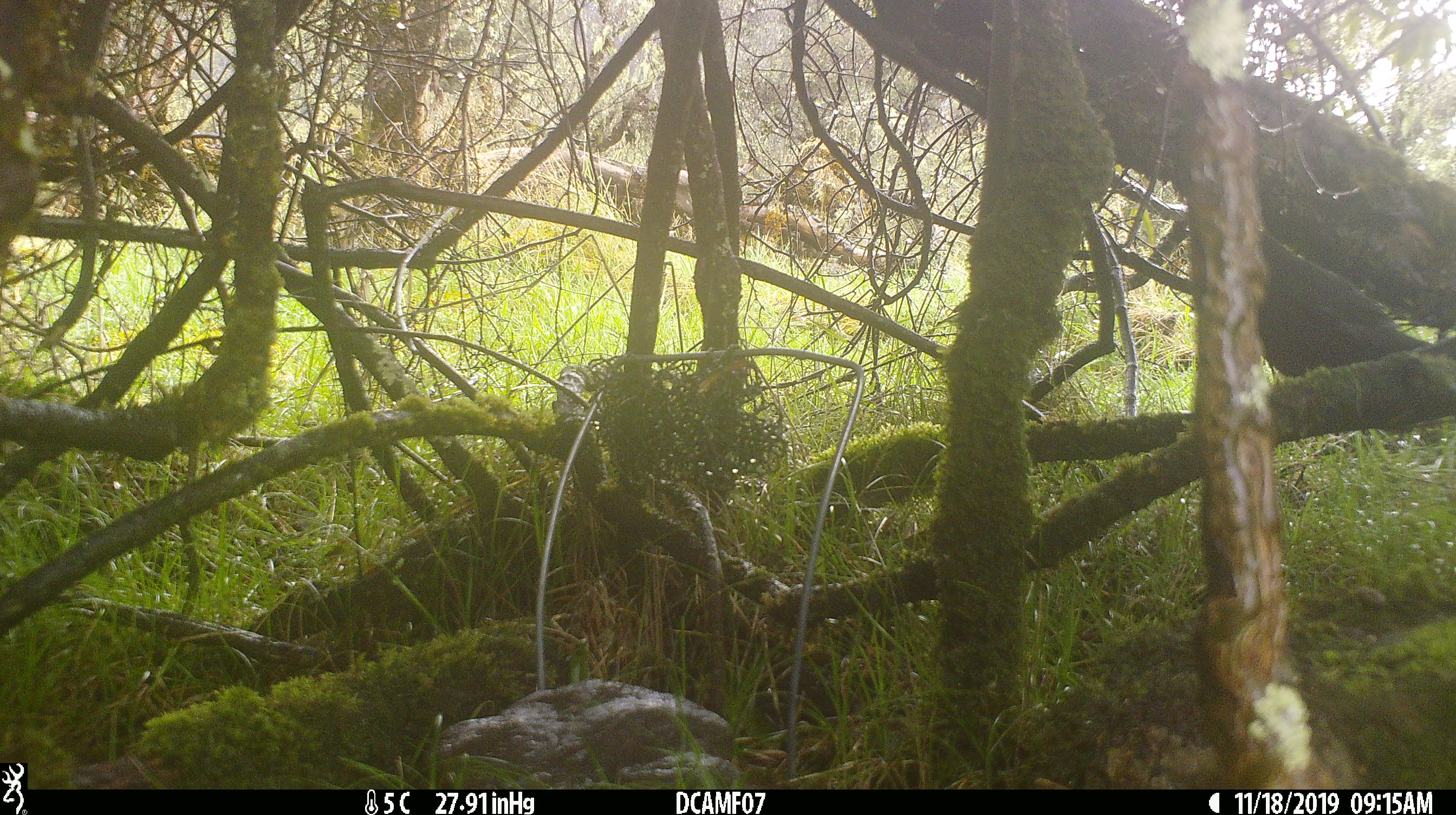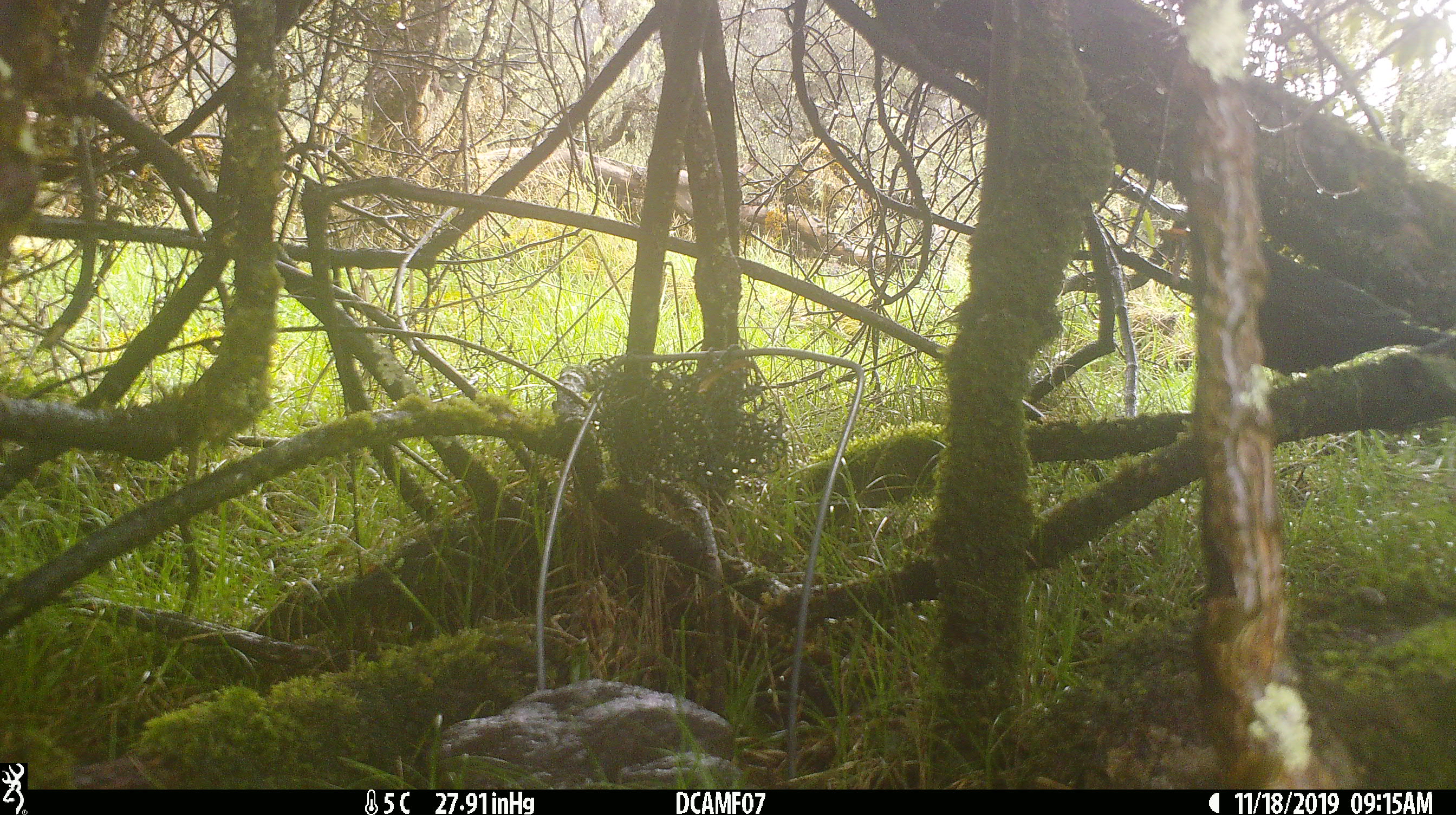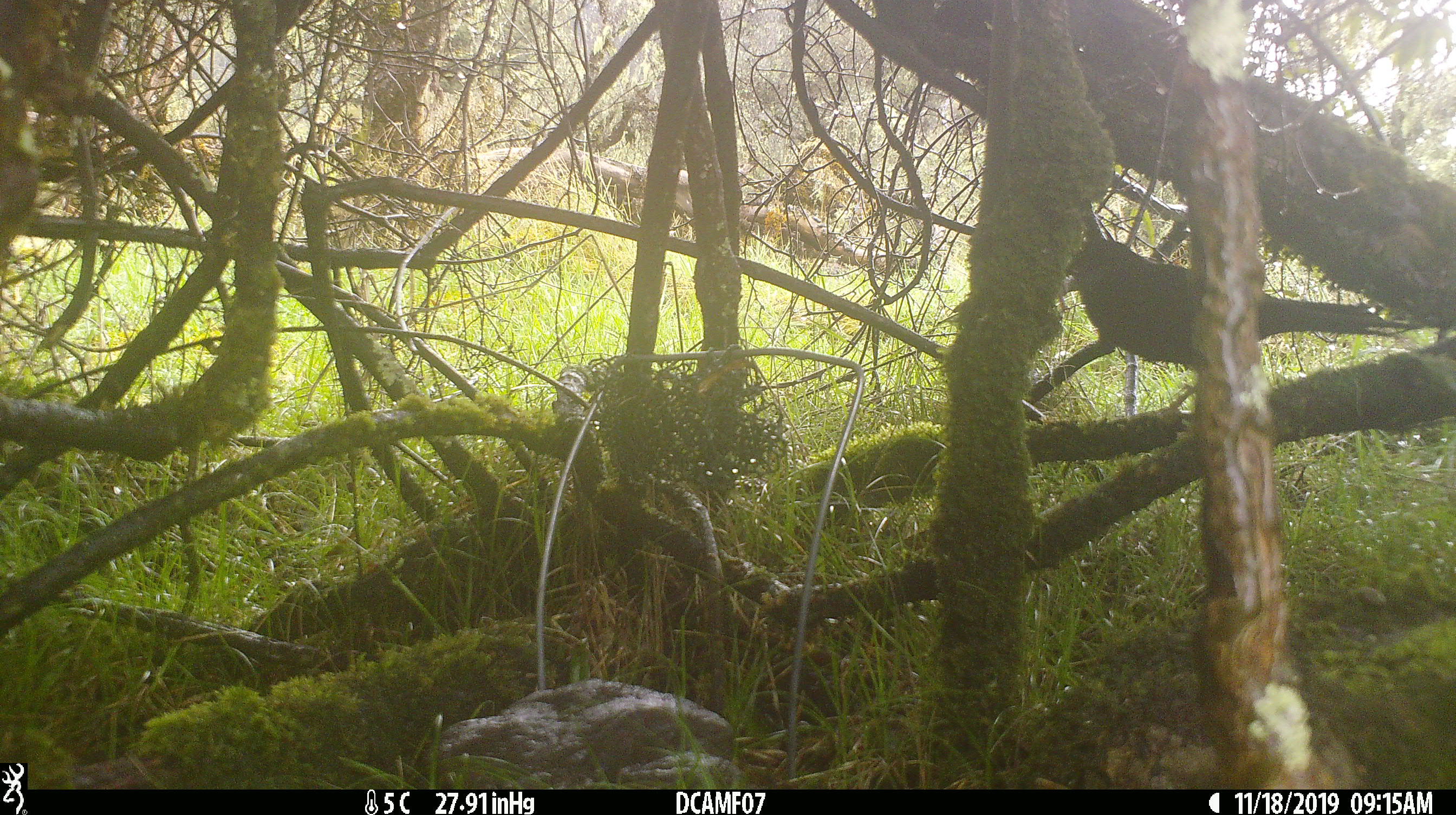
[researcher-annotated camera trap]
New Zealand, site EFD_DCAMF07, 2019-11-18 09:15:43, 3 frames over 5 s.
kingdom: Animalia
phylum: Chordata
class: Aves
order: Passeriformes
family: Turdidae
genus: Turdus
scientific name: Turdus merula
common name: eurasian blackbird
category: blackbird